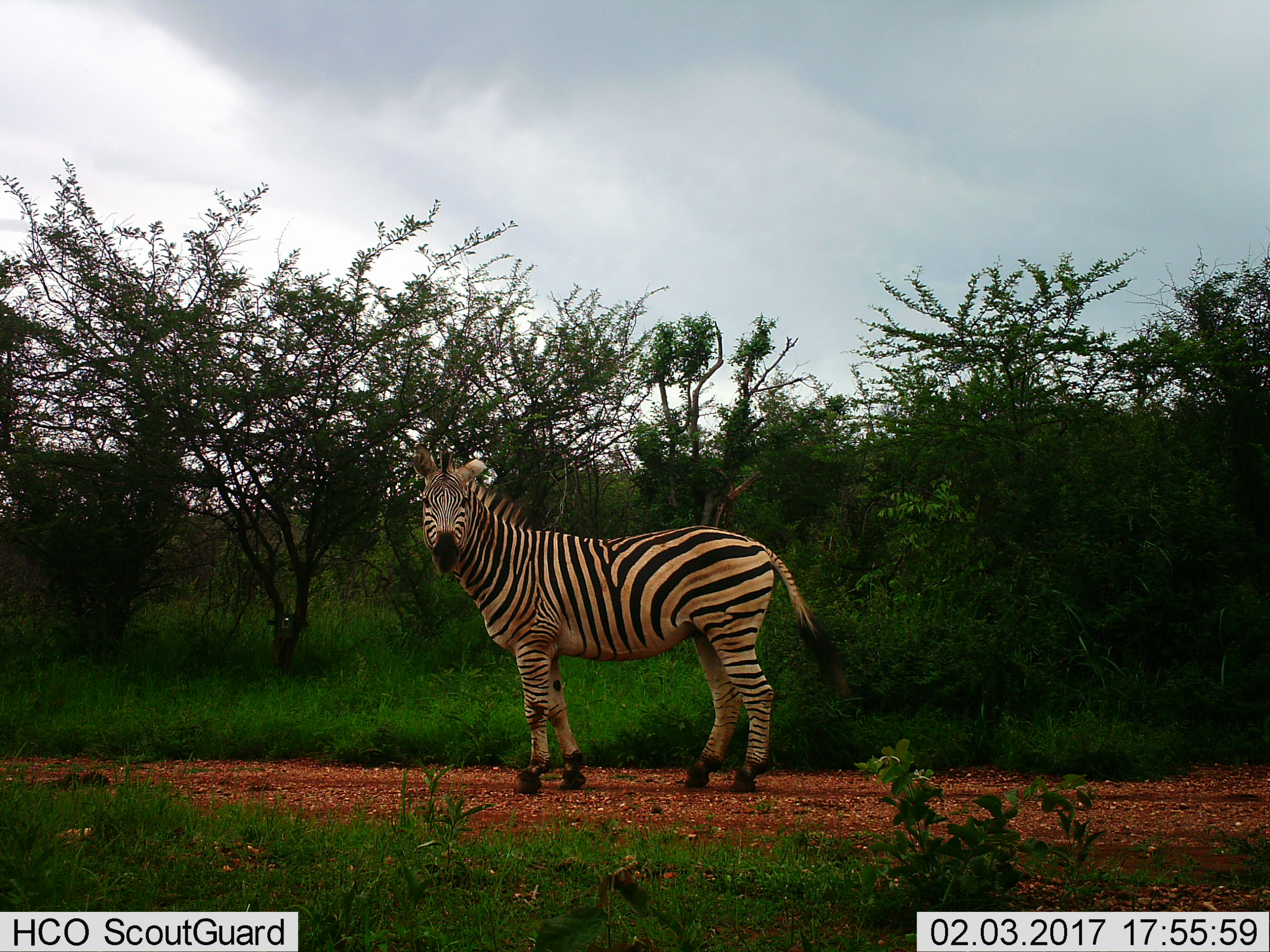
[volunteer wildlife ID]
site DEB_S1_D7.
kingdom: Animalia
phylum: Chordata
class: Mammalia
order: Perissodactyla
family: Equidae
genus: Equus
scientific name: Equus quagga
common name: plains zebra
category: zebraplains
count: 1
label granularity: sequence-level